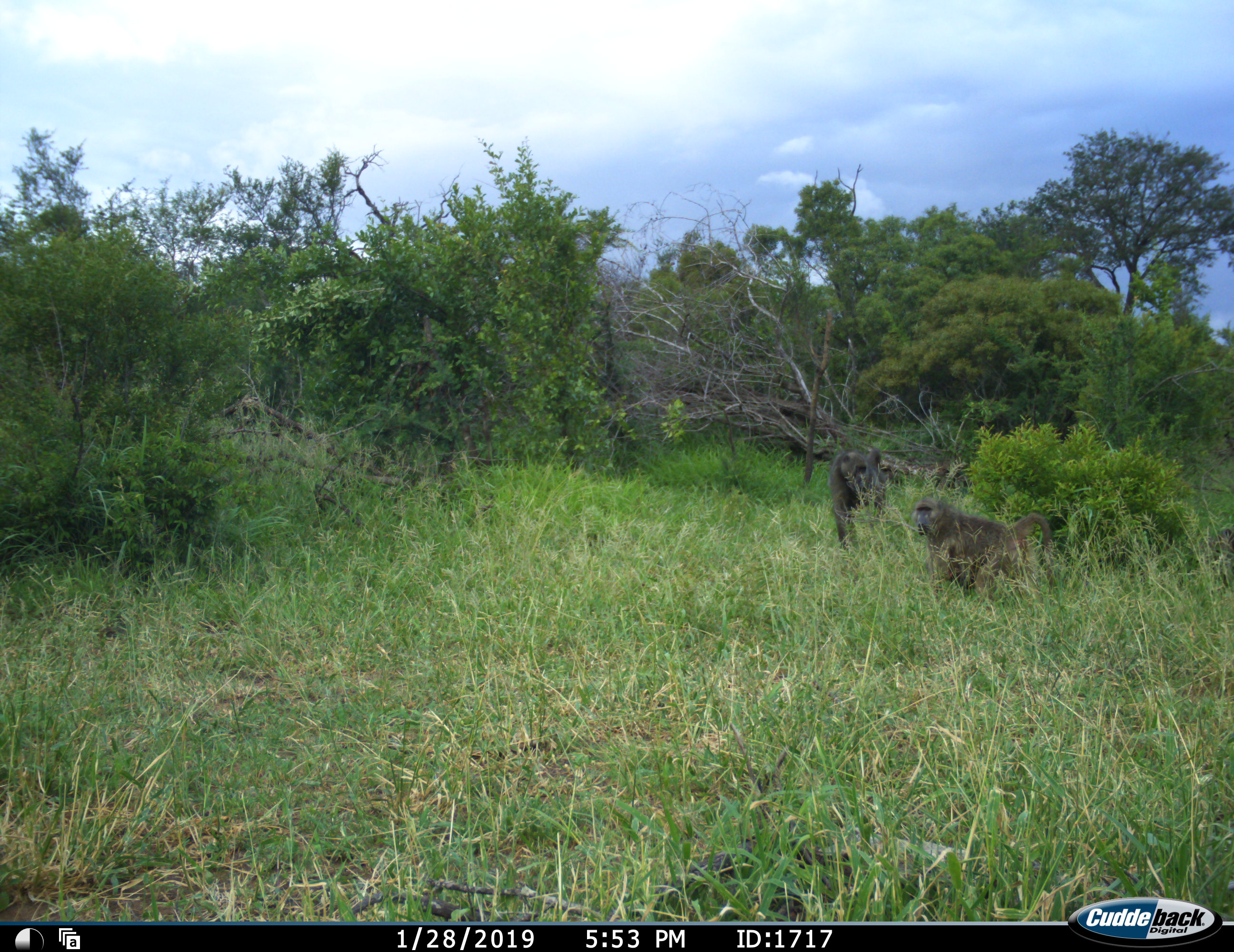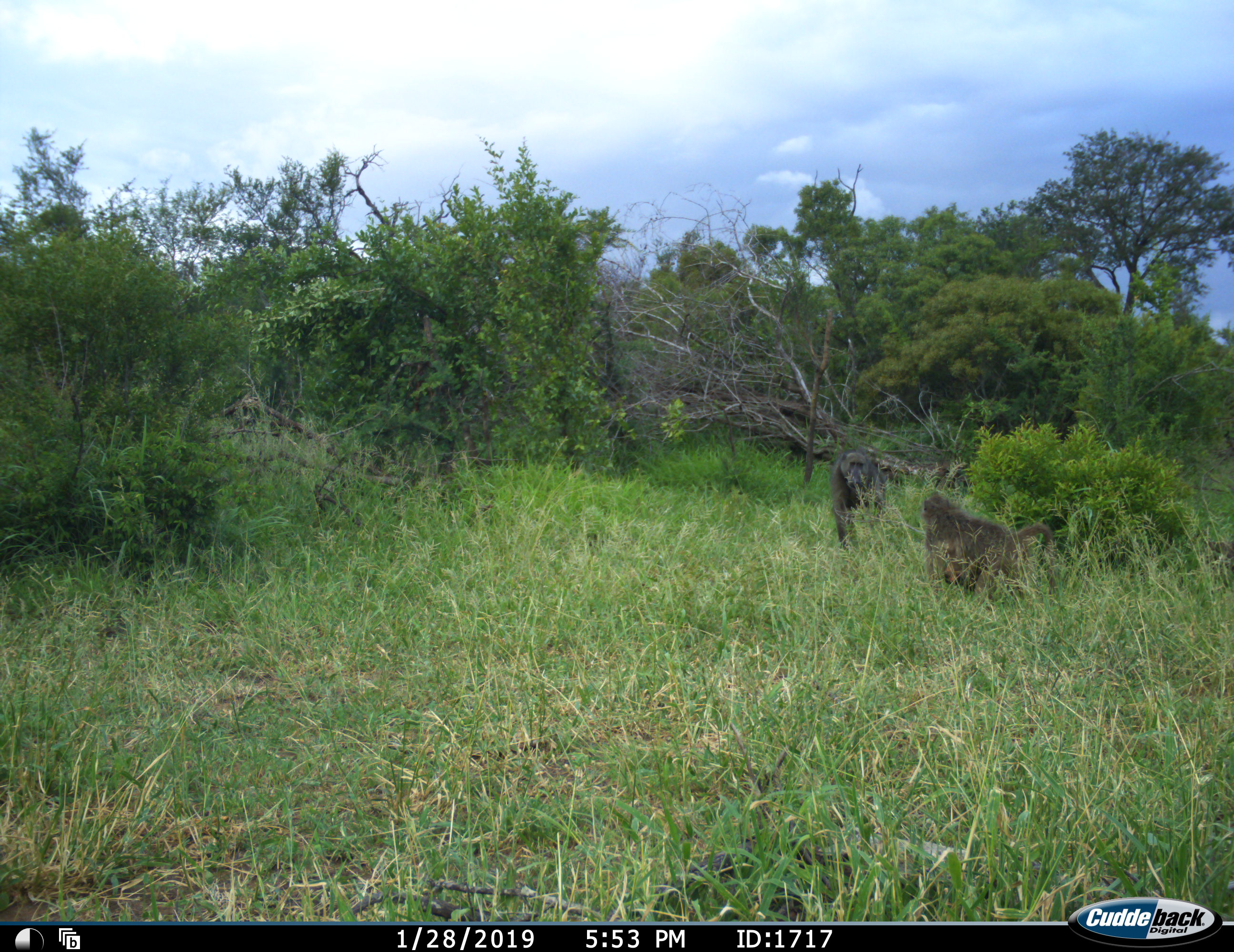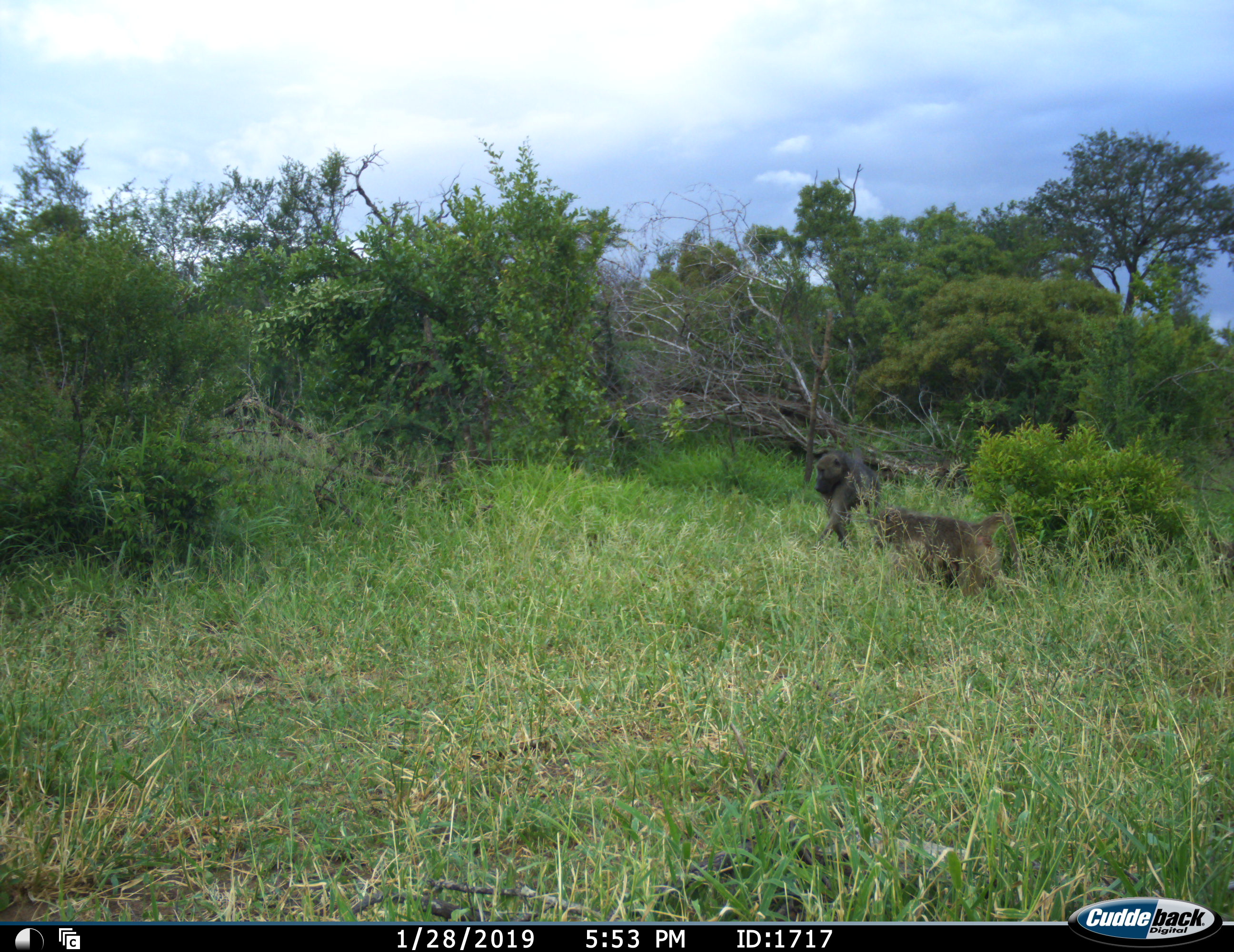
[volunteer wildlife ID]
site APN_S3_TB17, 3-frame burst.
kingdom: Animalia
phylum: Chordata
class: Mammalia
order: Primates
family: Cercopithecidae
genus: Papio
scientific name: Papio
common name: baboon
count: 3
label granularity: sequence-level